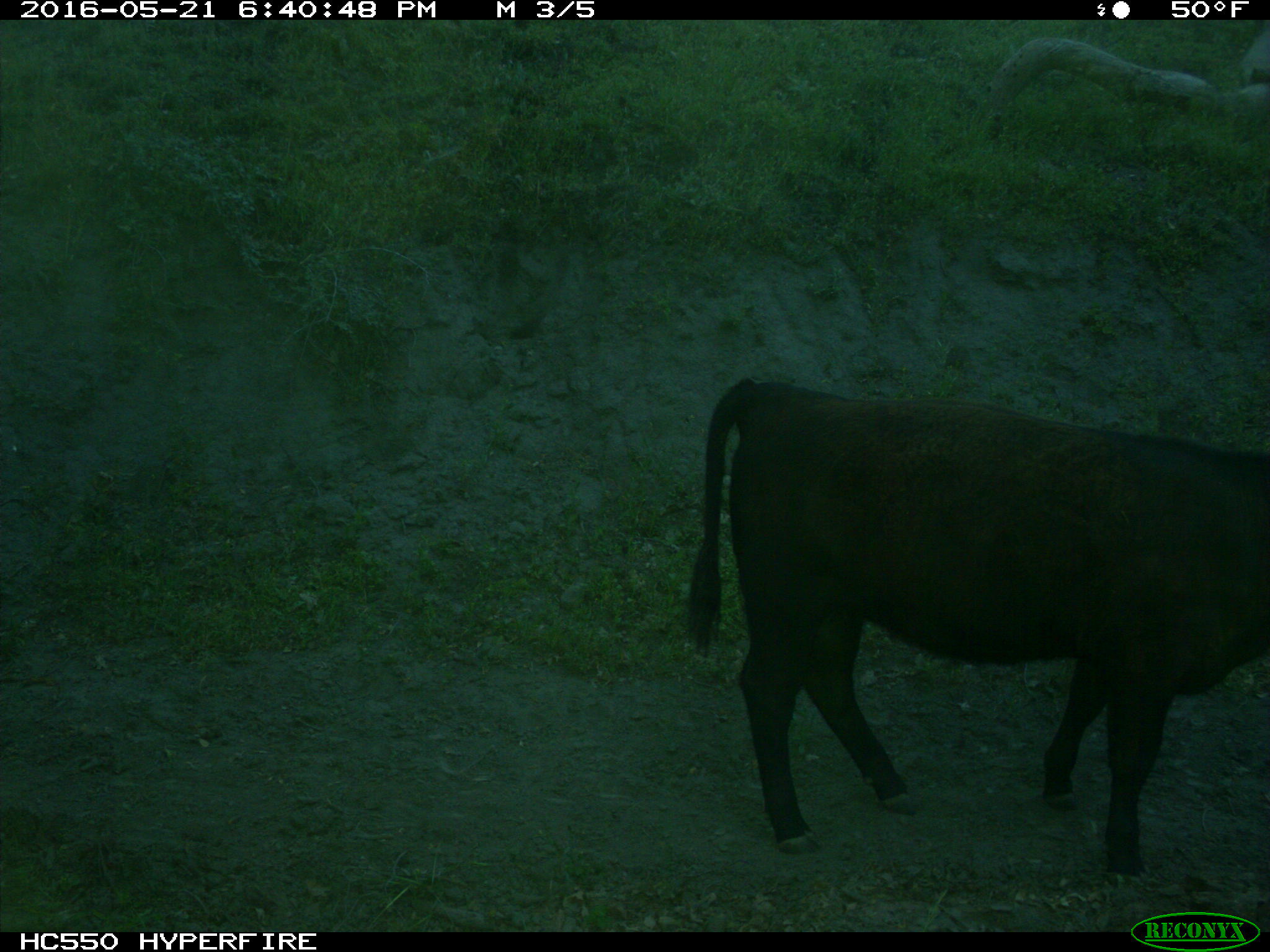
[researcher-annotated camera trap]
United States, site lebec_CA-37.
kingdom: Animalia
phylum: Chordata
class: Mammalia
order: Artiodactyla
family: Bovidae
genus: Bos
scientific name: Bos taurus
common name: domestic cow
Bos taurus (domestic cow).